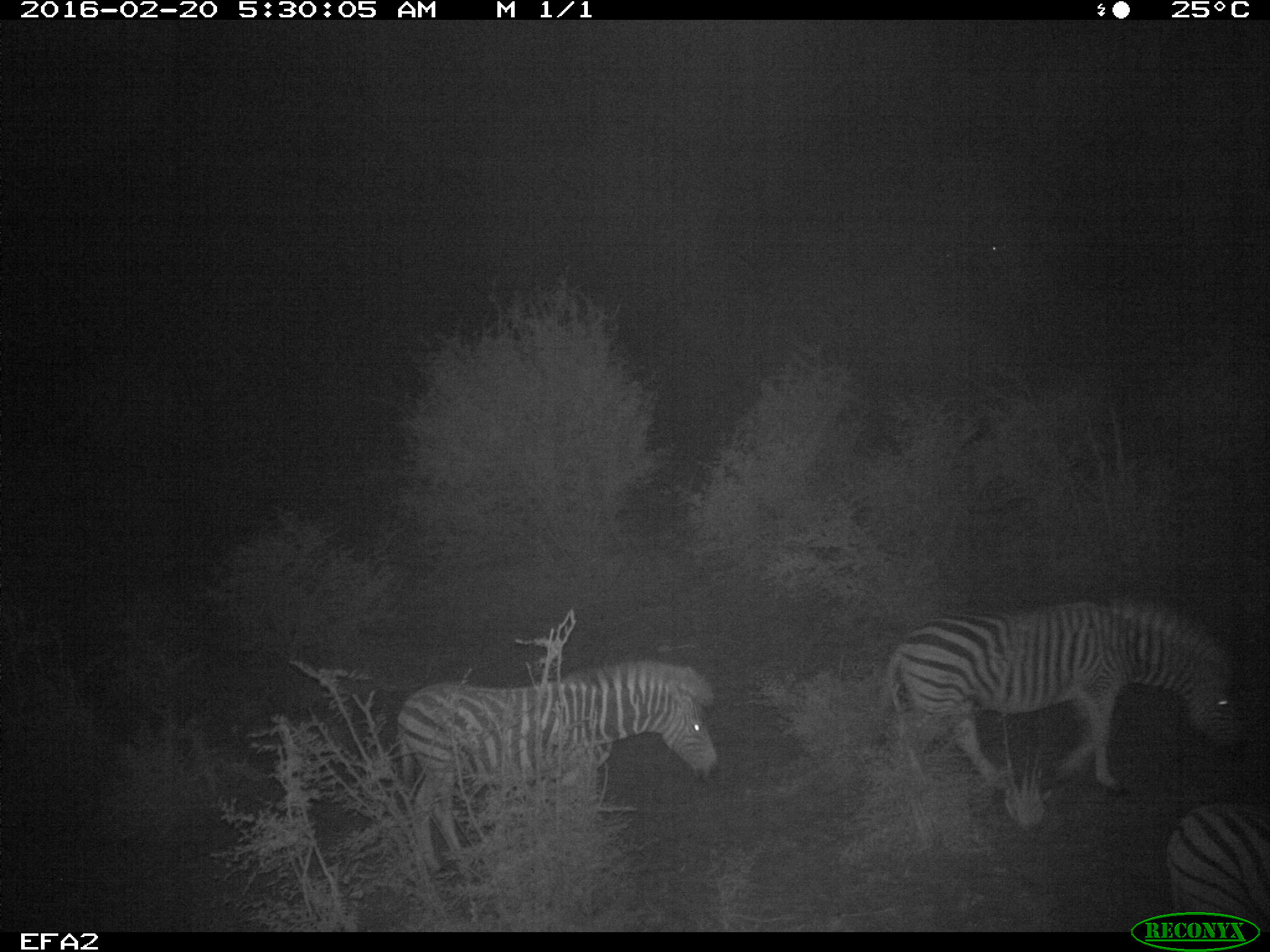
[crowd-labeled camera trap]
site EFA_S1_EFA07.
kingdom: Animalia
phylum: Chordata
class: Mammalia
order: Perissodactyla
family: Equidae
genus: Equus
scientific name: Equus quagga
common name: plains zebra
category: zebraplains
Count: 3.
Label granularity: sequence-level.